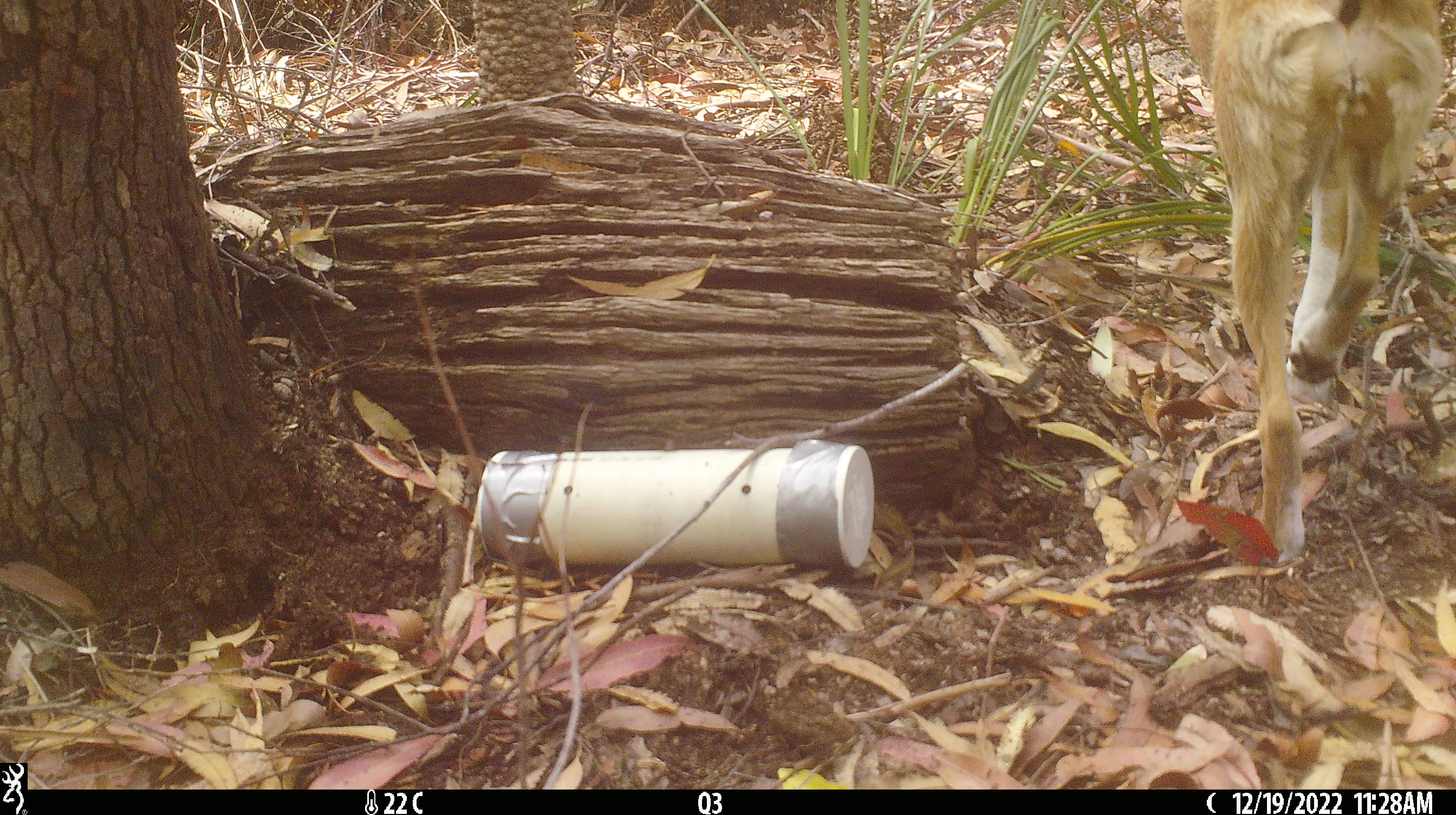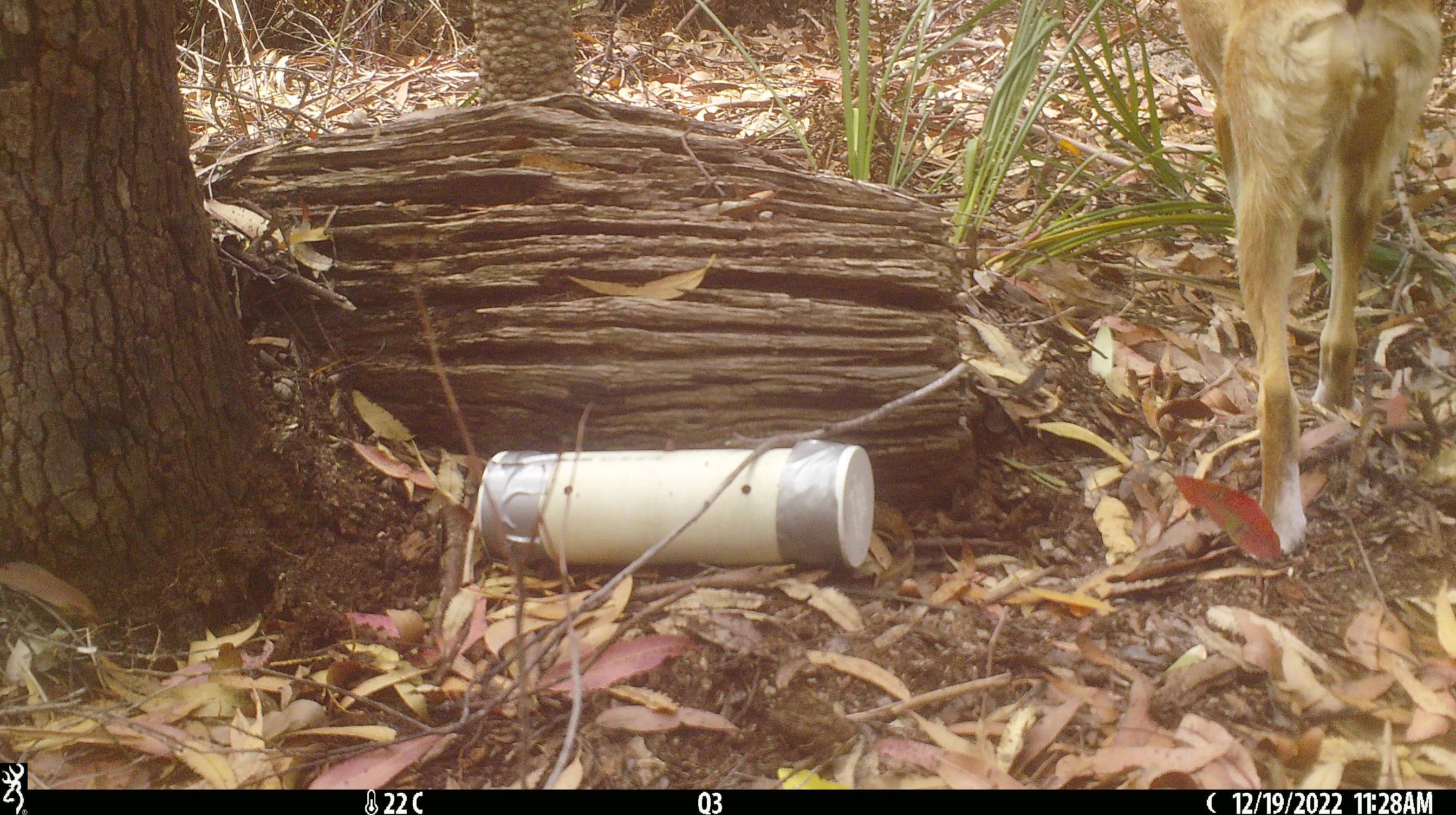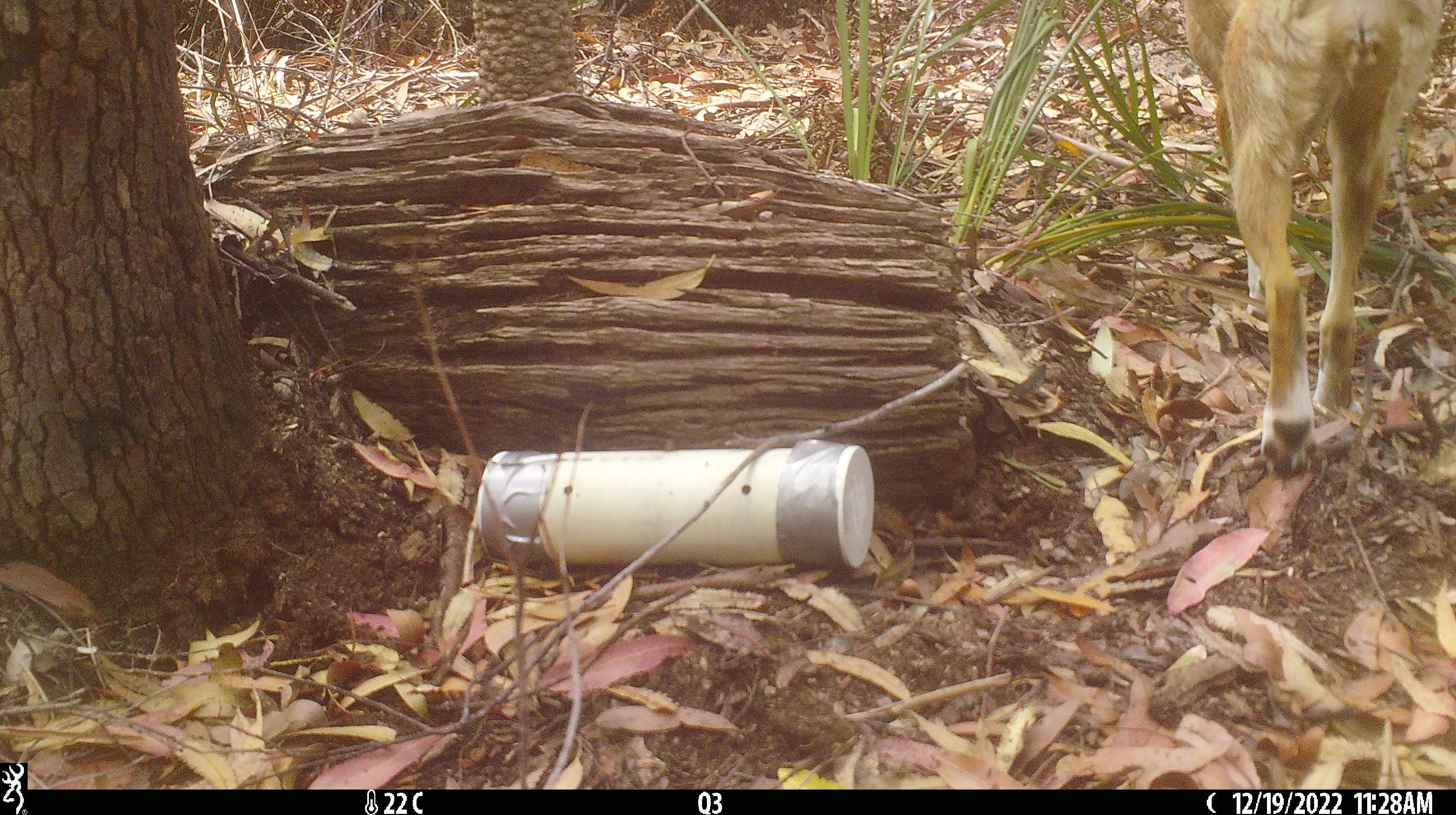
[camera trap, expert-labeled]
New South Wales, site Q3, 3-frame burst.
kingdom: Animalia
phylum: Chordata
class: Mammalia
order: Carnivora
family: Canidae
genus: Canis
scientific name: Canis familiaris dingo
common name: dingo